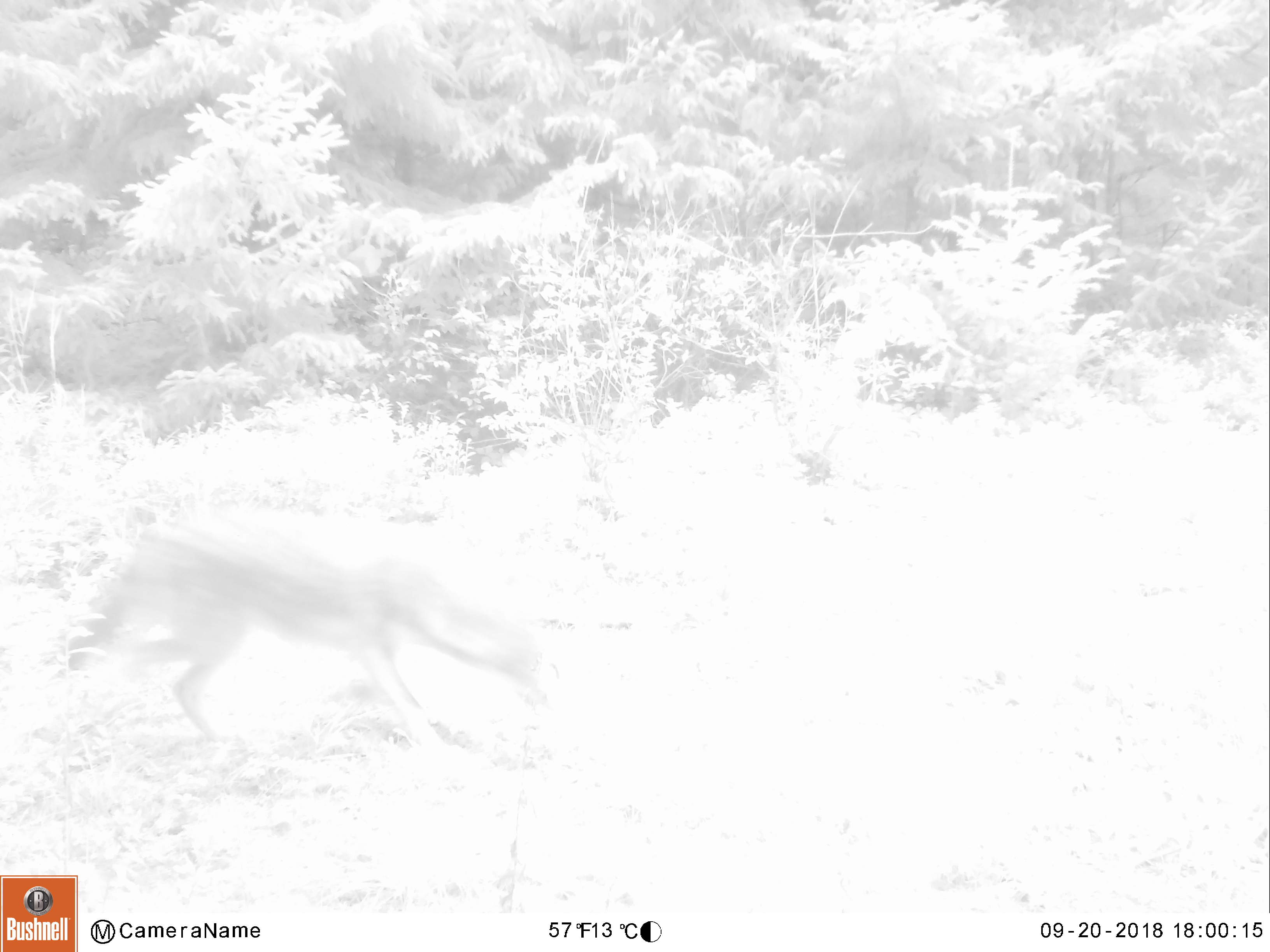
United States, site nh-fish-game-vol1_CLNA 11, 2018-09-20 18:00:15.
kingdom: Animalia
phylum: Chordata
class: Mammalia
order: Carnivora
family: Canidae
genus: Canis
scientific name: Canis latrans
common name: coyote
Coyote (Canis latrans).